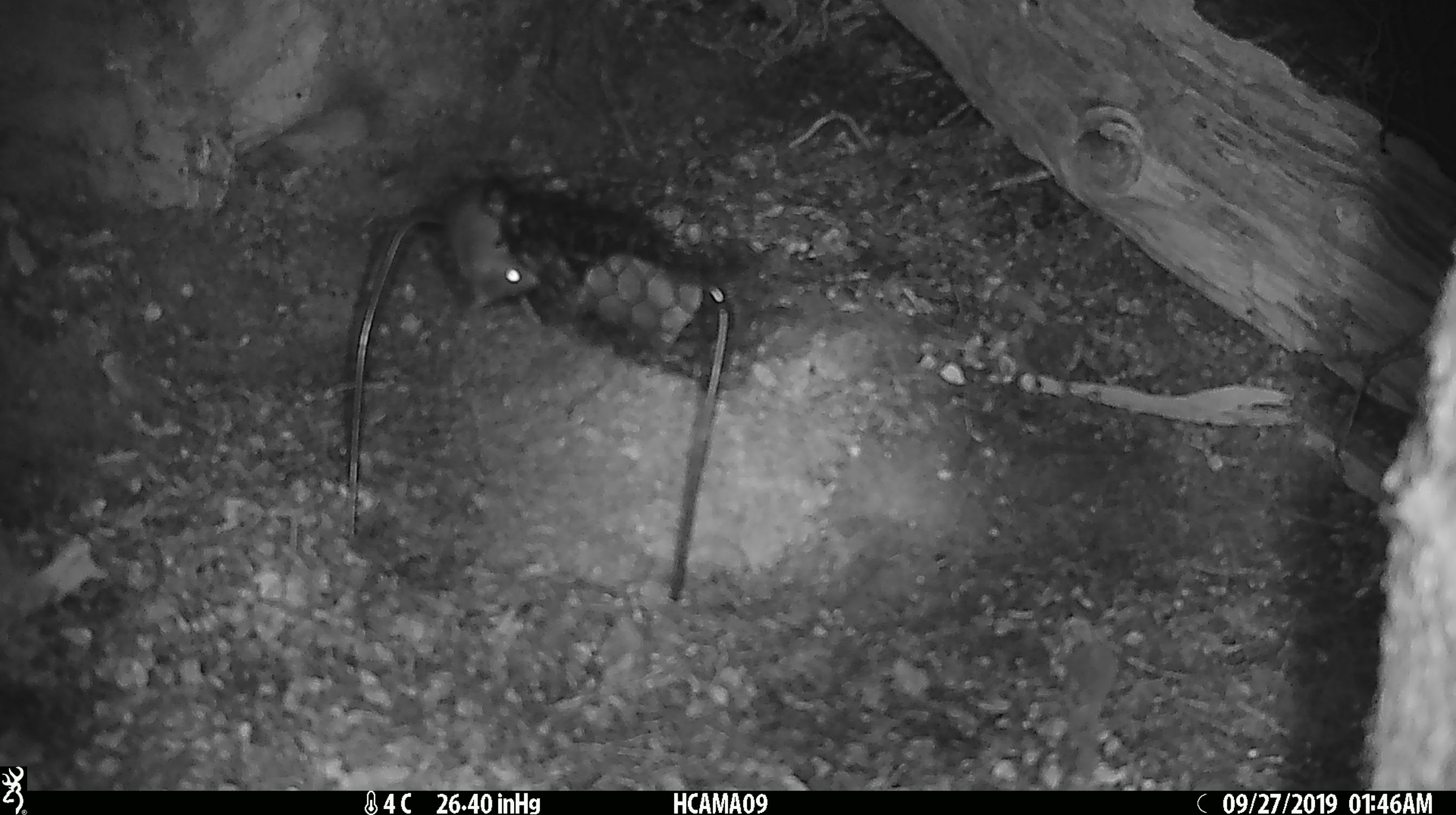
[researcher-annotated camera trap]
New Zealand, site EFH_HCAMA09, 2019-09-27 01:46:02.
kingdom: Animalia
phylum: Chordata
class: Mammalia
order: Rodentia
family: Muridae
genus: Mus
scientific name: Mus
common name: mouse